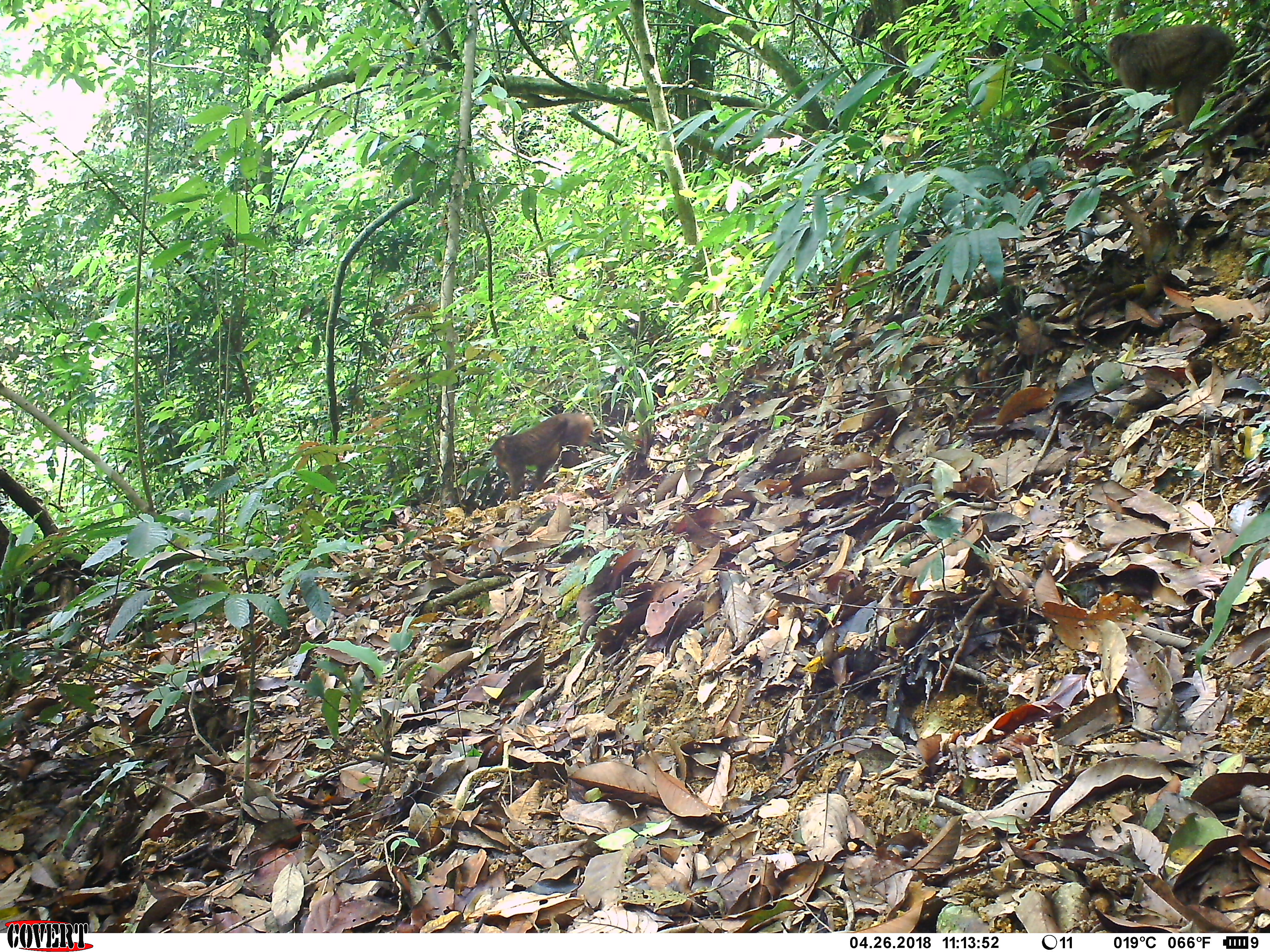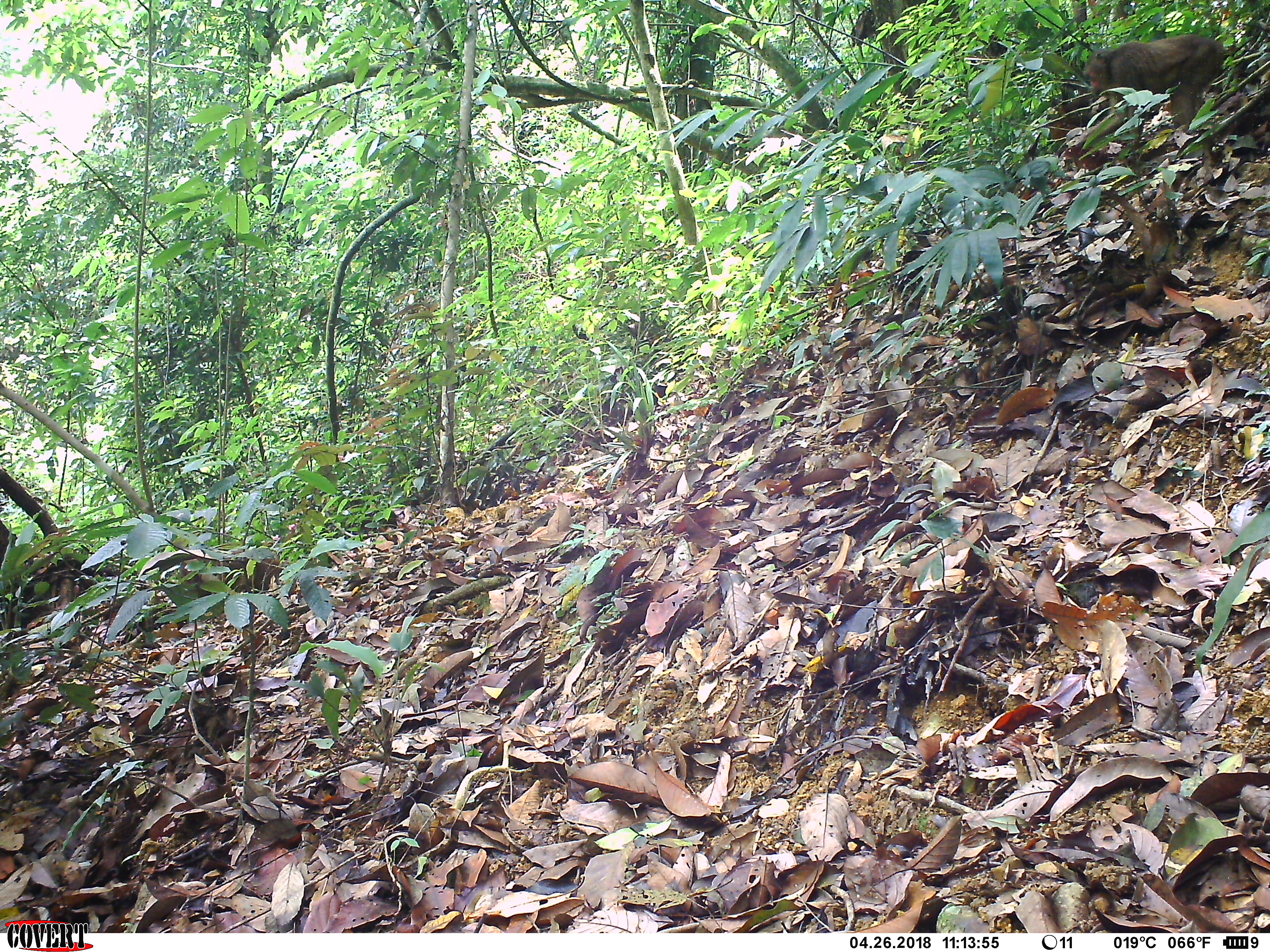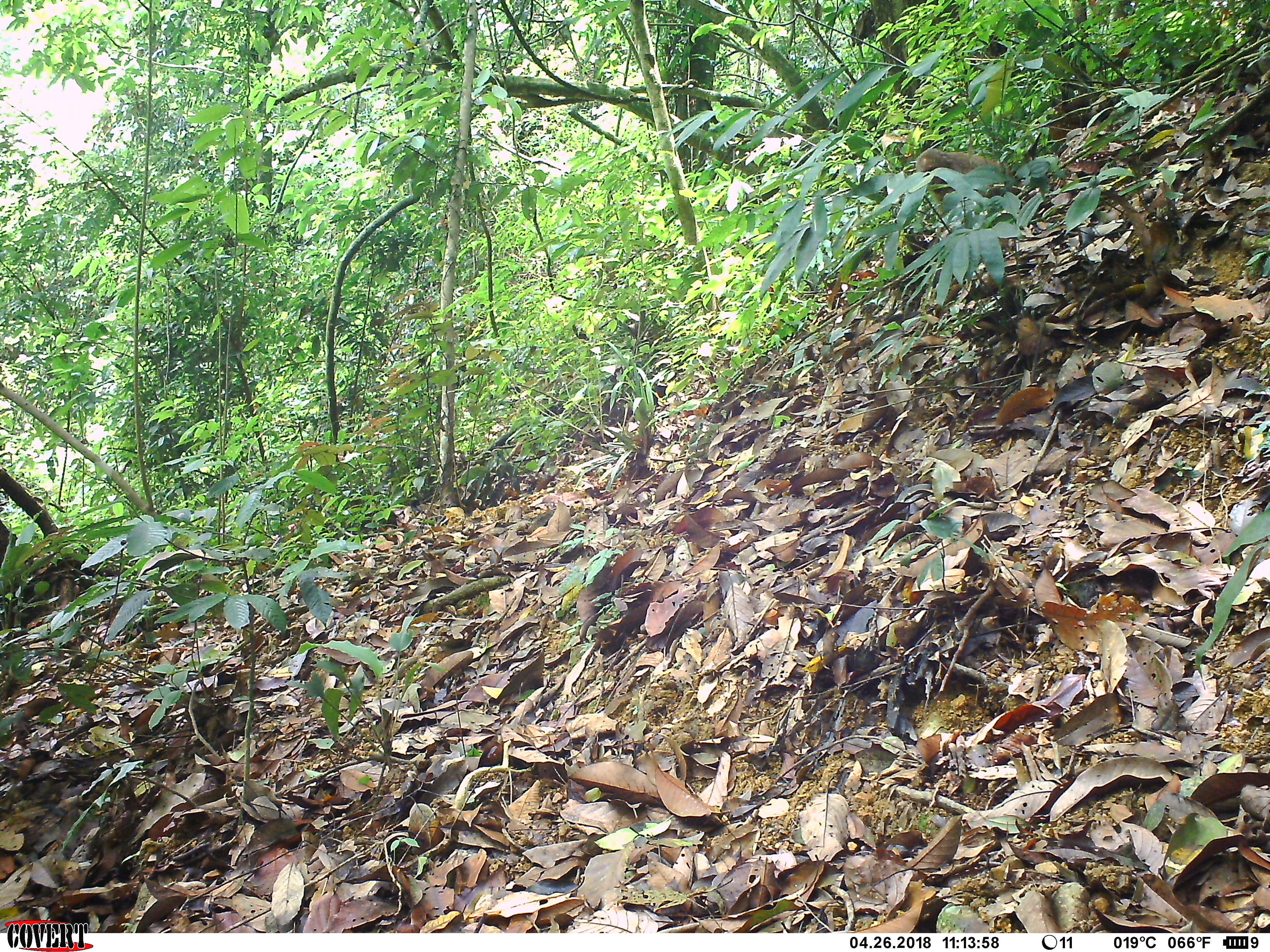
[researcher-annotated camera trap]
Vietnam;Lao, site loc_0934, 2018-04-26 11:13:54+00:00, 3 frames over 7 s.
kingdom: Animalia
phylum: Chordata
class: Mammalia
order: Primates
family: Cercopithecidae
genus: Macaca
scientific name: Macaca arctoides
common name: stump-tailed macaque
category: stump tailed macaque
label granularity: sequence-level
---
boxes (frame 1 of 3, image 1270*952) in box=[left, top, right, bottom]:
stump tailed macaque: box=[1106, 25, 1236, 150]; box=[490, 413, 594, 500]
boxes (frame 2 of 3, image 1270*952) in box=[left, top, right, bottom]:
stump tailed macaque: box=[1084, 34, 1225, 151]; box=[181, 550, 281, 598]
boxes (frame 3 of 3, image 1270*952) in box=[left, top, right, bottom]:
stump tailed macaque: box=[915, 148, 1014, 204]